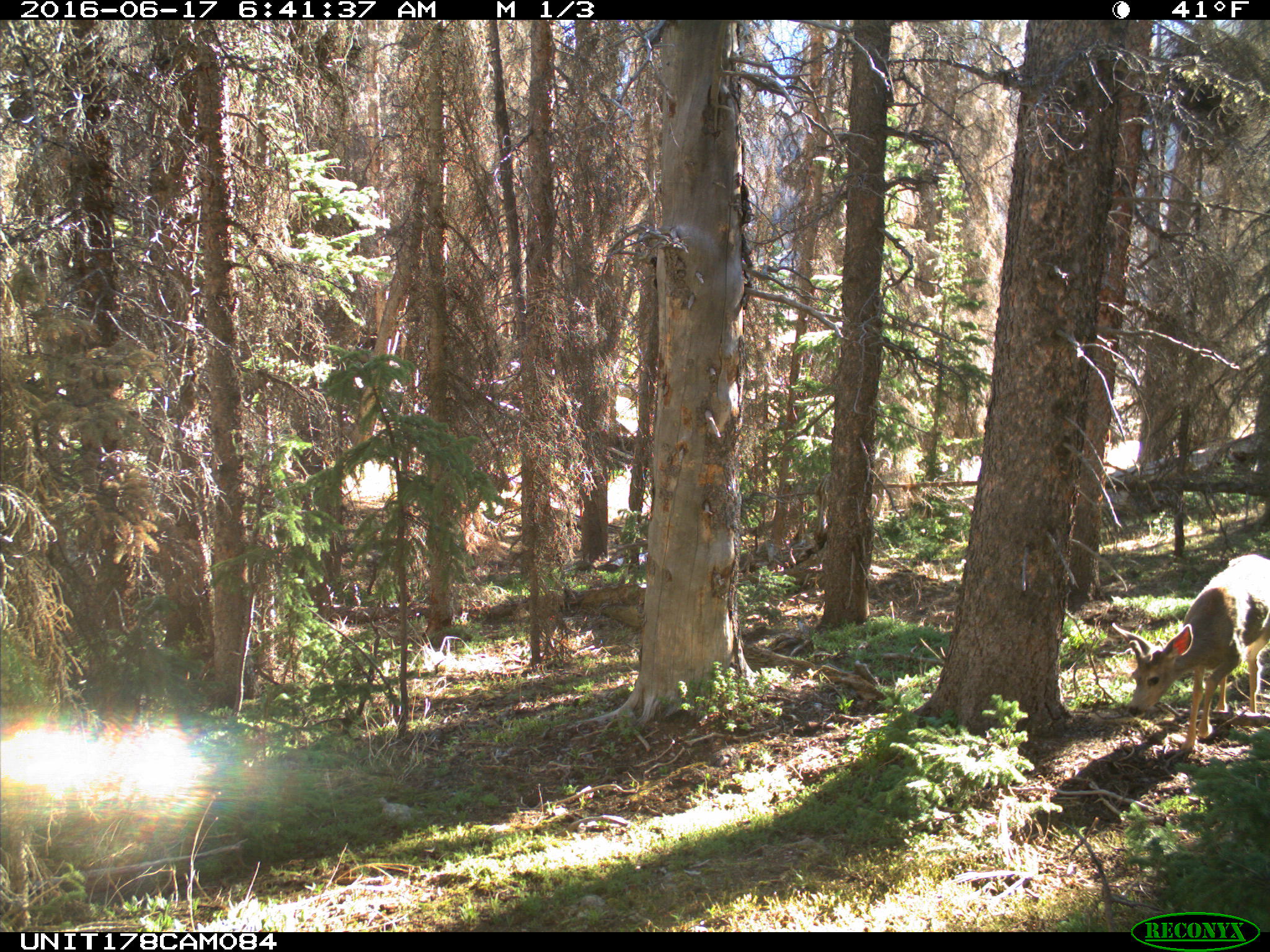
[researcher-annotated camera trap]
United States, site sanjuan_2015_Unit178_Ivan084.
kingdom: Animalia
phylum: Chordata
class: Mammalia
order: Artiodactyla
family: Cervidae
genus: Odocoileus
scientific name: Odocoileus hemionus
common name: mule deer